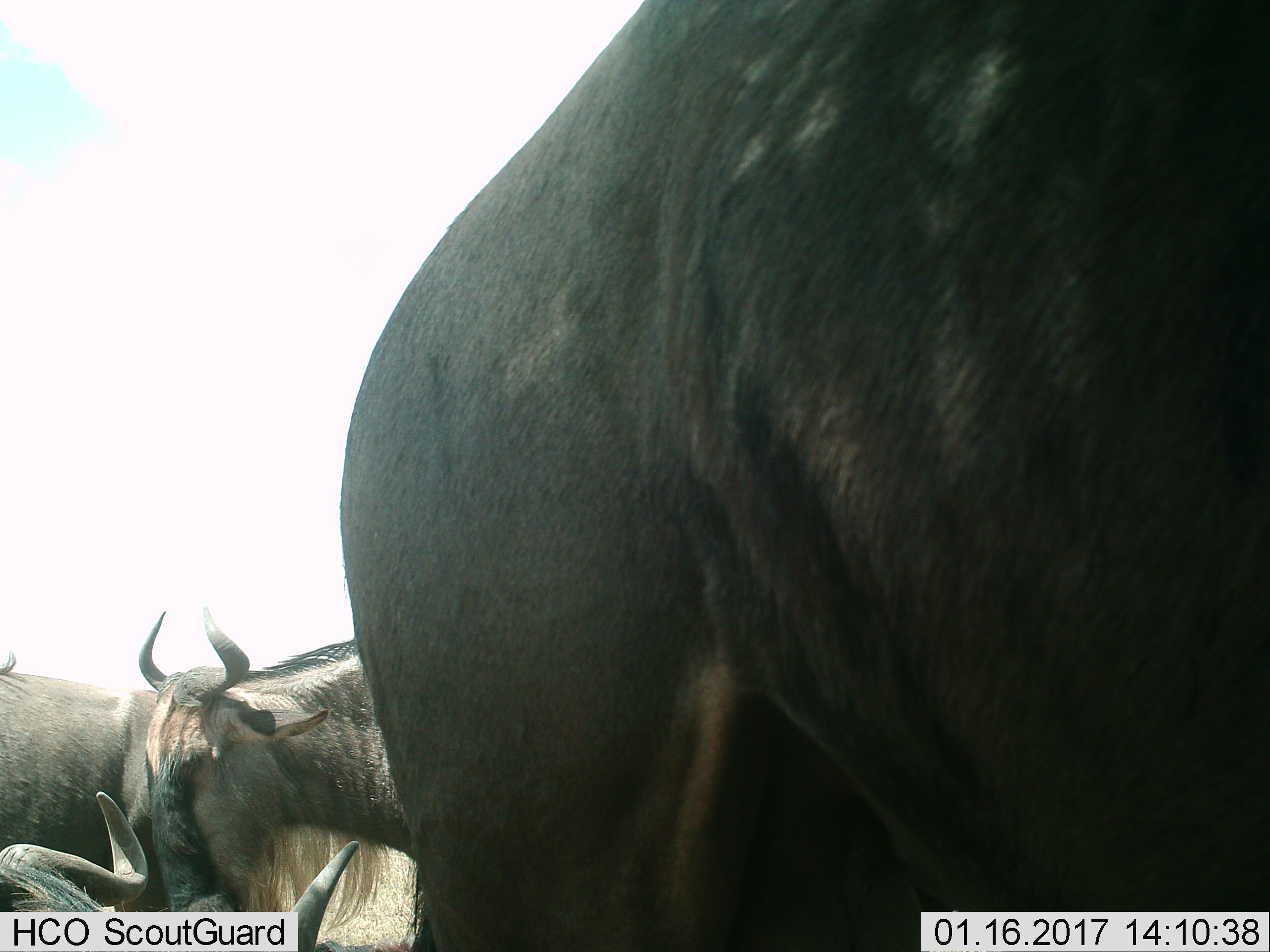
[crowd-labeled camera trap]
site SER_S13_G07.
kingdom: Animalia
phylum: Chordata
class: Mammalia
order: Artiodactyla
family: Bovidae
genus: Connochaetes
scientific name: Connochaetes taurinus taurinus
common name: blue wildebeest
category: wildebeestblue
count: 4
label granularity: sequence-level